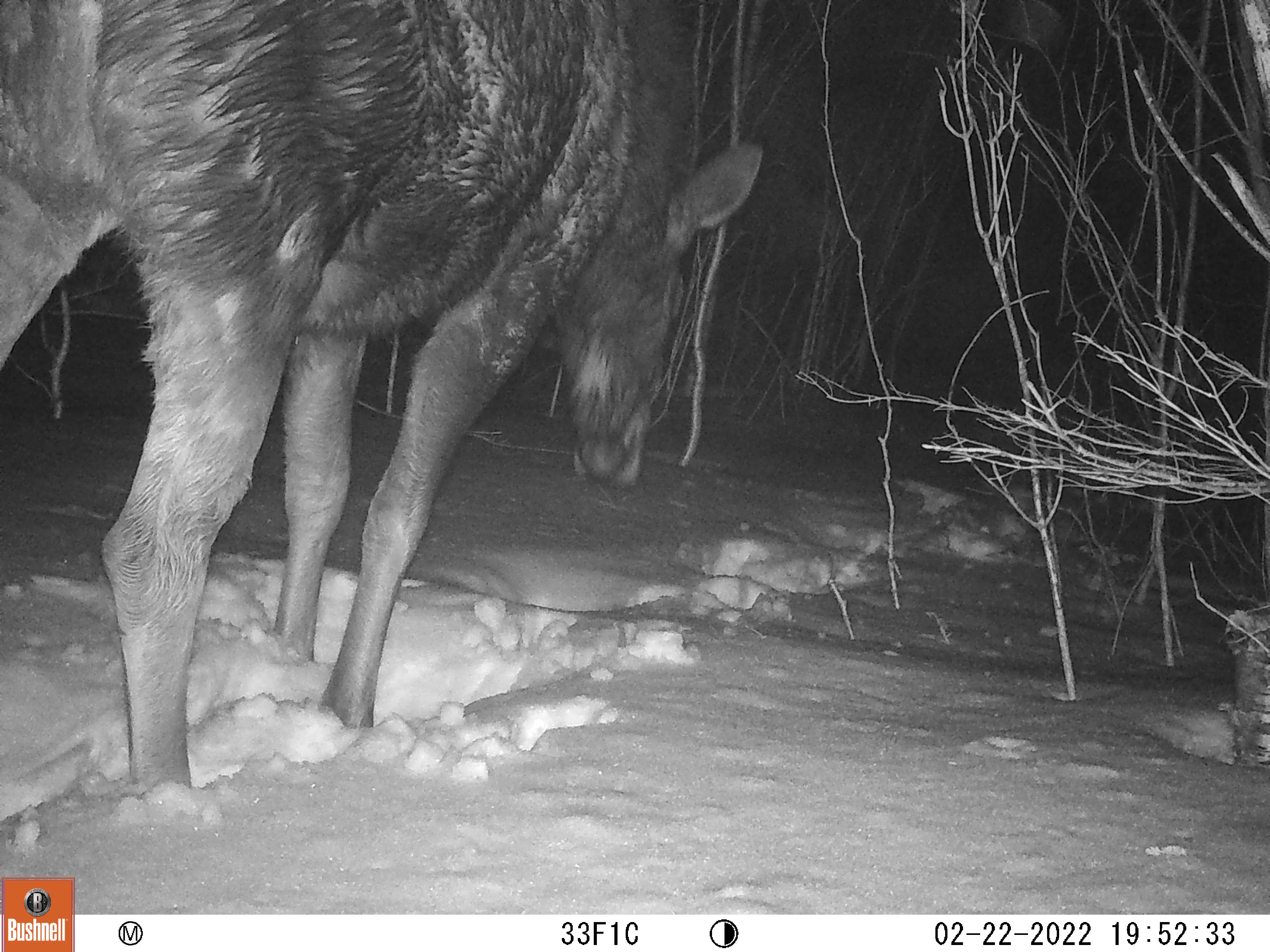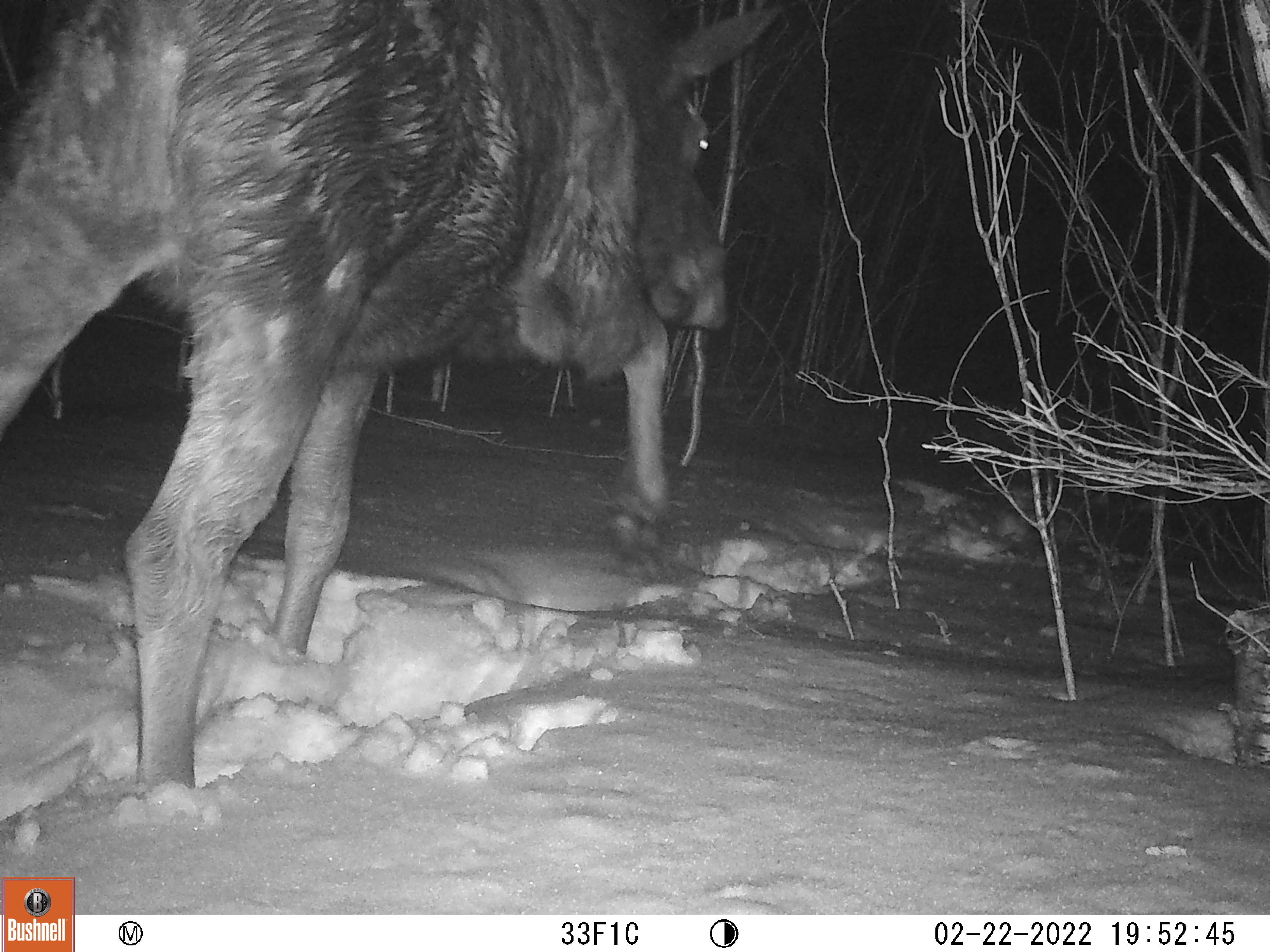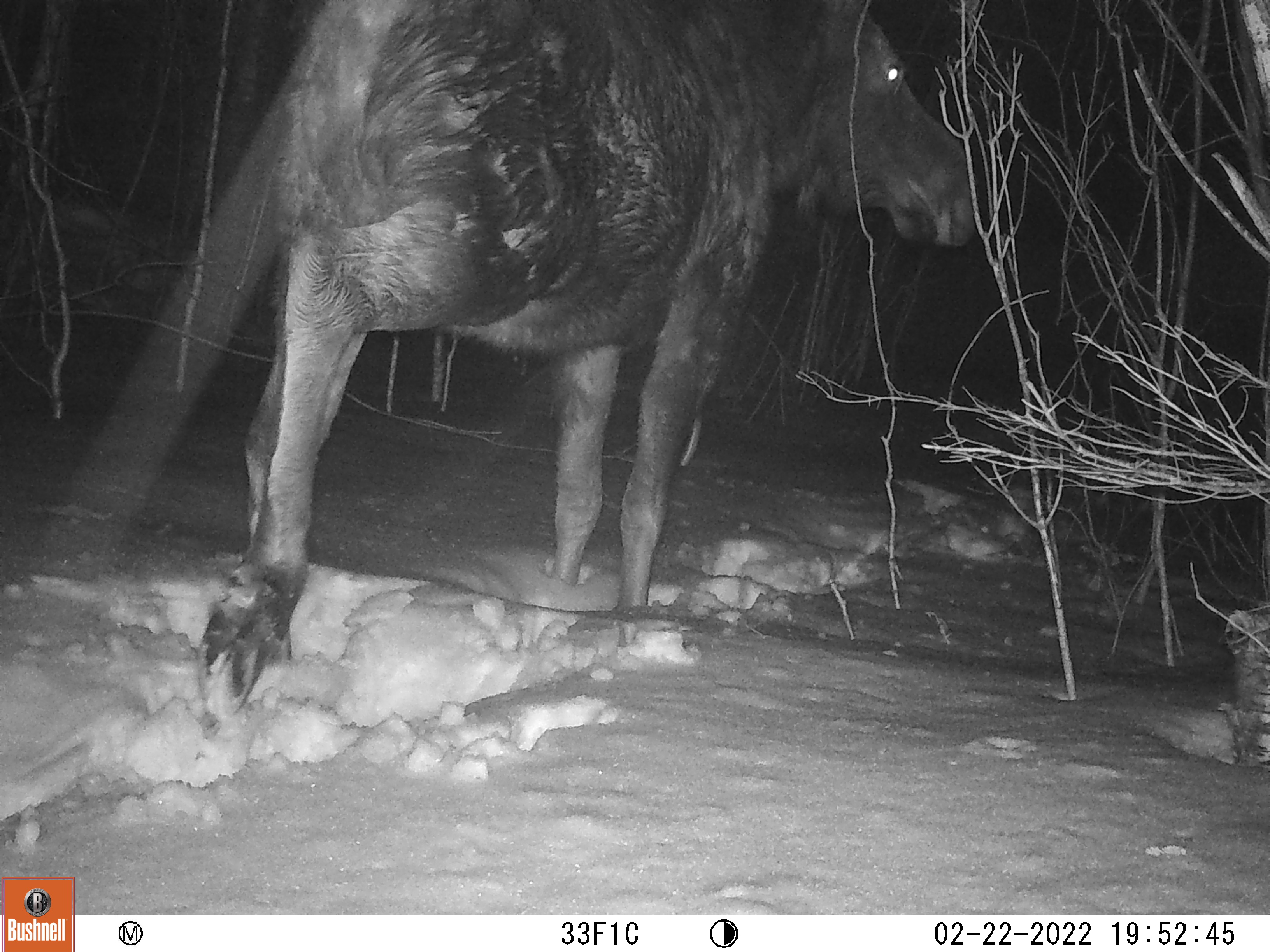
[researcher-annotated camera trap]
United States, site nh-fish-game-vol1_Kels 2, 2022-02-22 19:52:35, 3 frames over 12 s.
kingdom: Animalia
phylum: Chordata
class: Mammalia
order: Artiodactyla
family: Cervidae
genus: Alces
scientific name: Alces alces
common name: moose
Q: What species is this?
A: Moose (Alces alces).